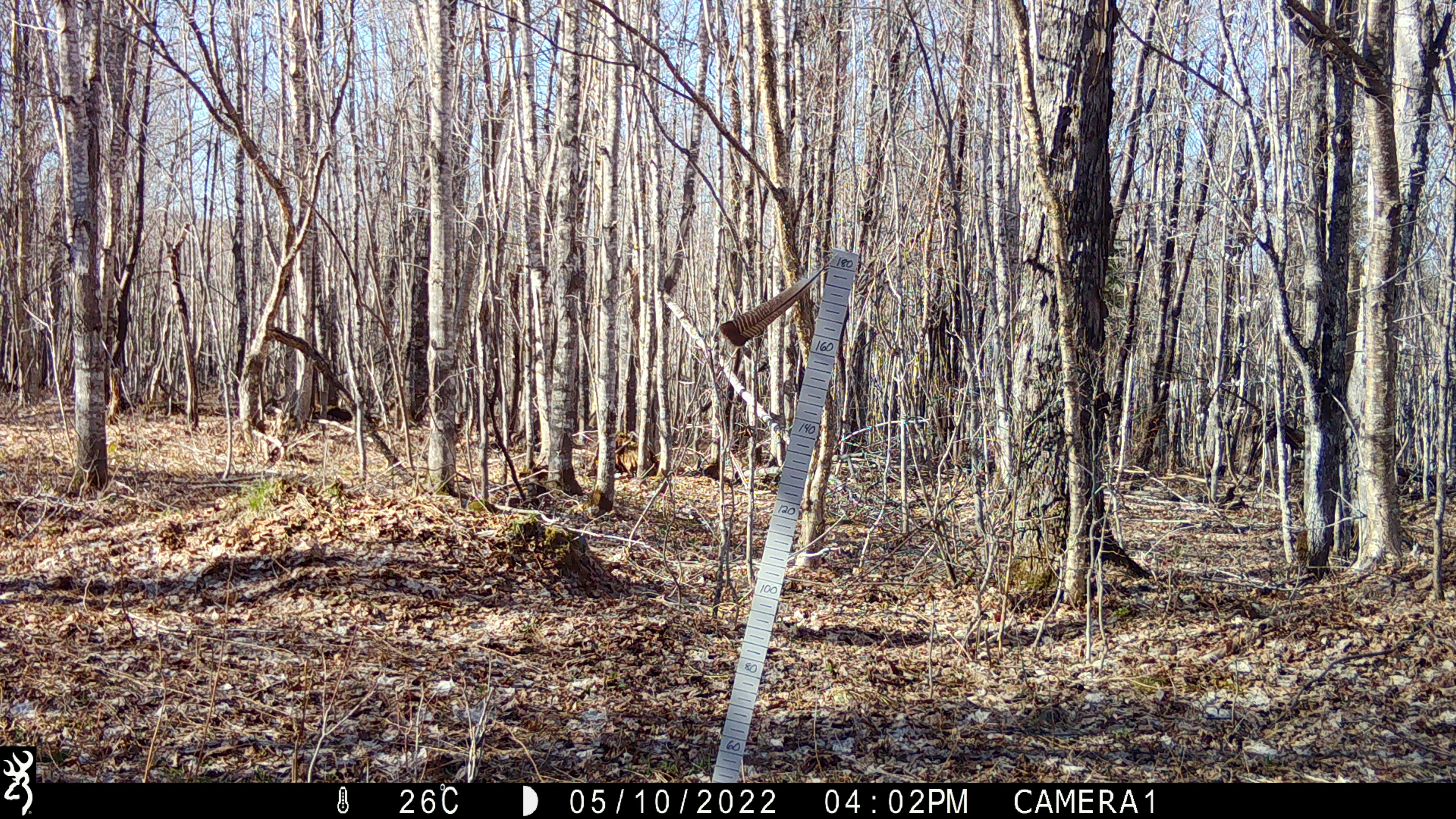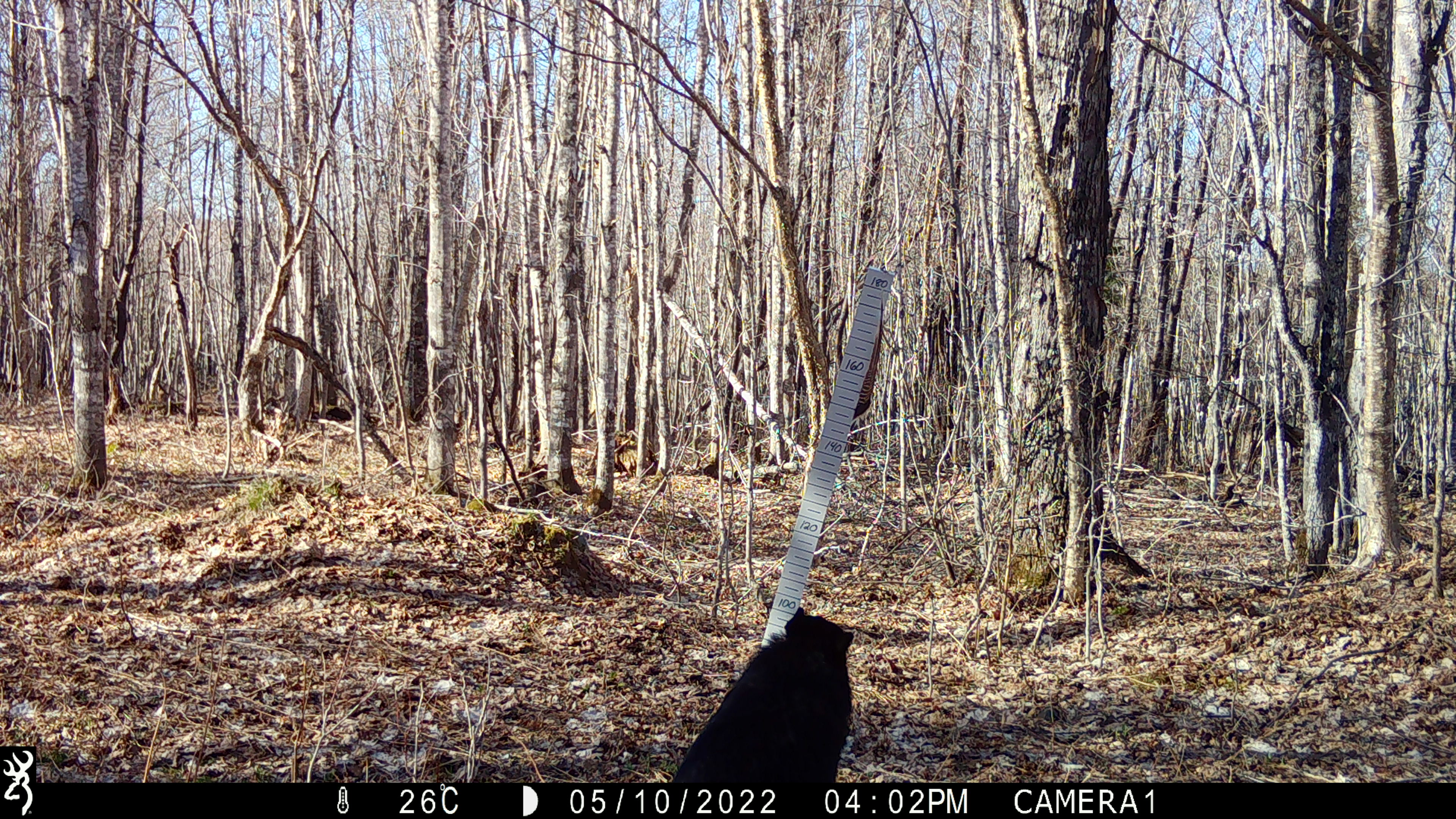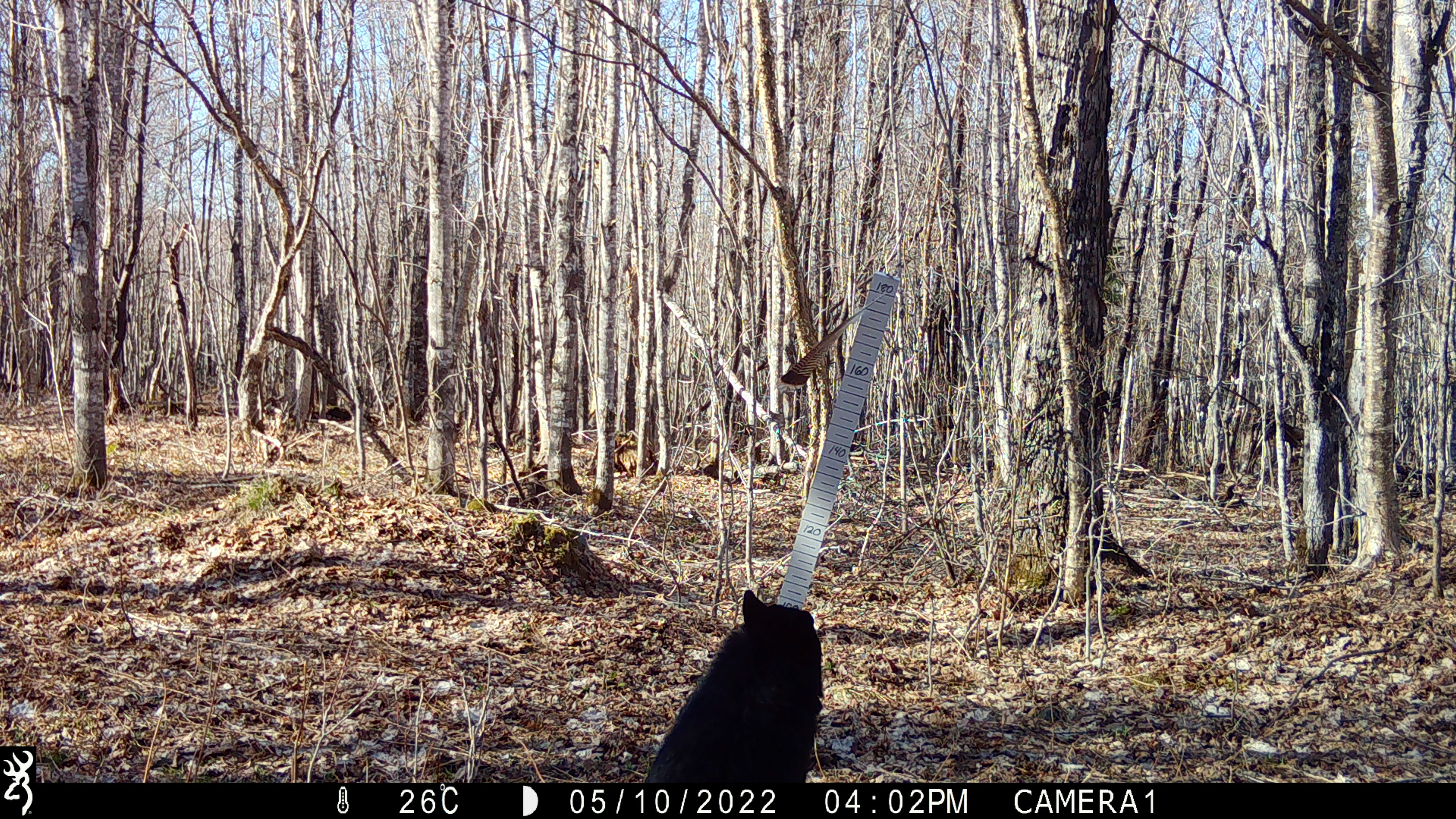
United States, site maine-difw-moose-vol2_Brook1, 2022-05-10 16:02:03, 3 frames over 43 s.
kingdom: Animalia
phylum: Chordata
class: Mammalia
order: Carnivora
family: Ursidae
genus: Ursus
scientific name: Ursus americanus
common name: black bear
Black bear (Ursus americanus).